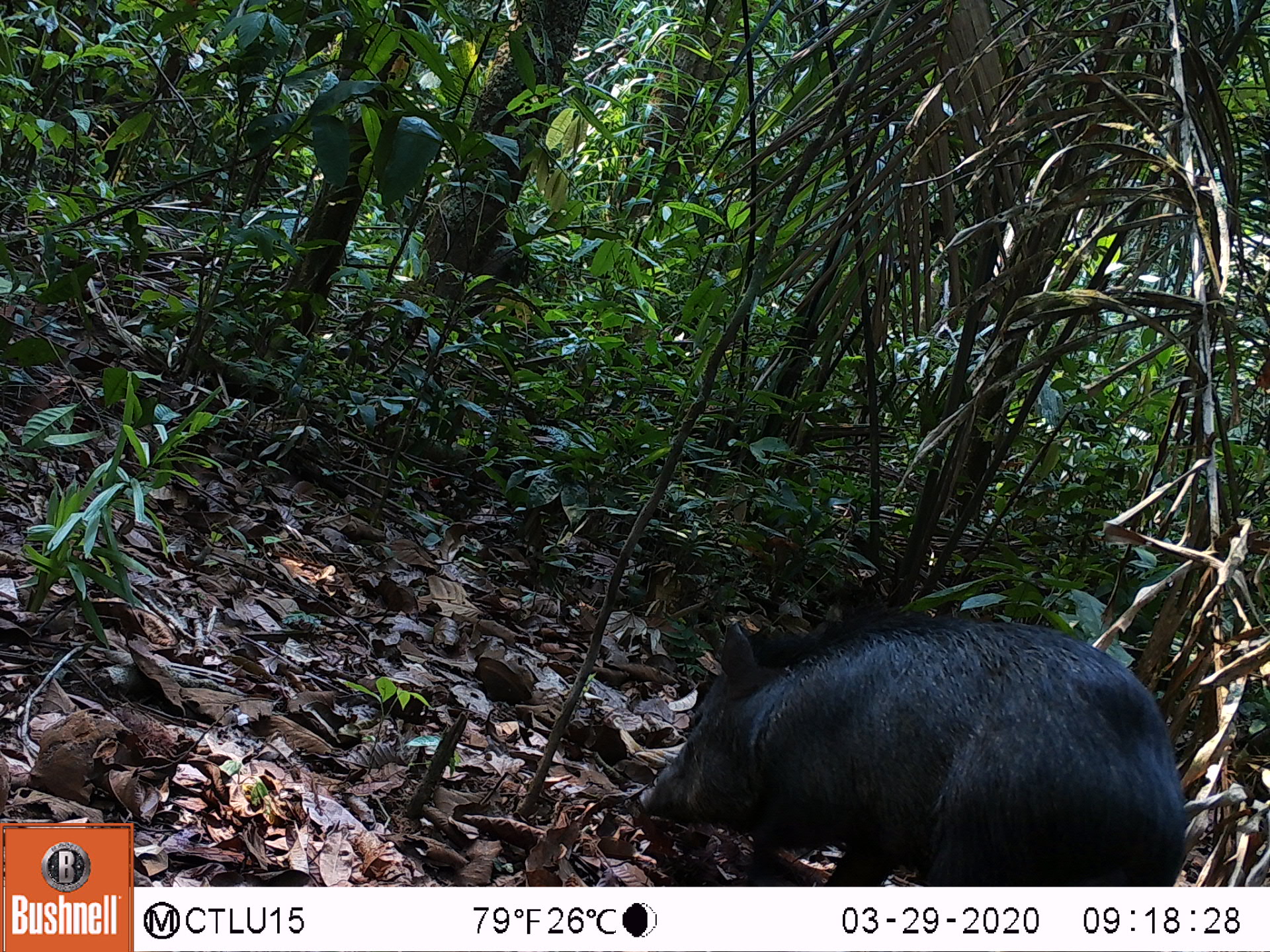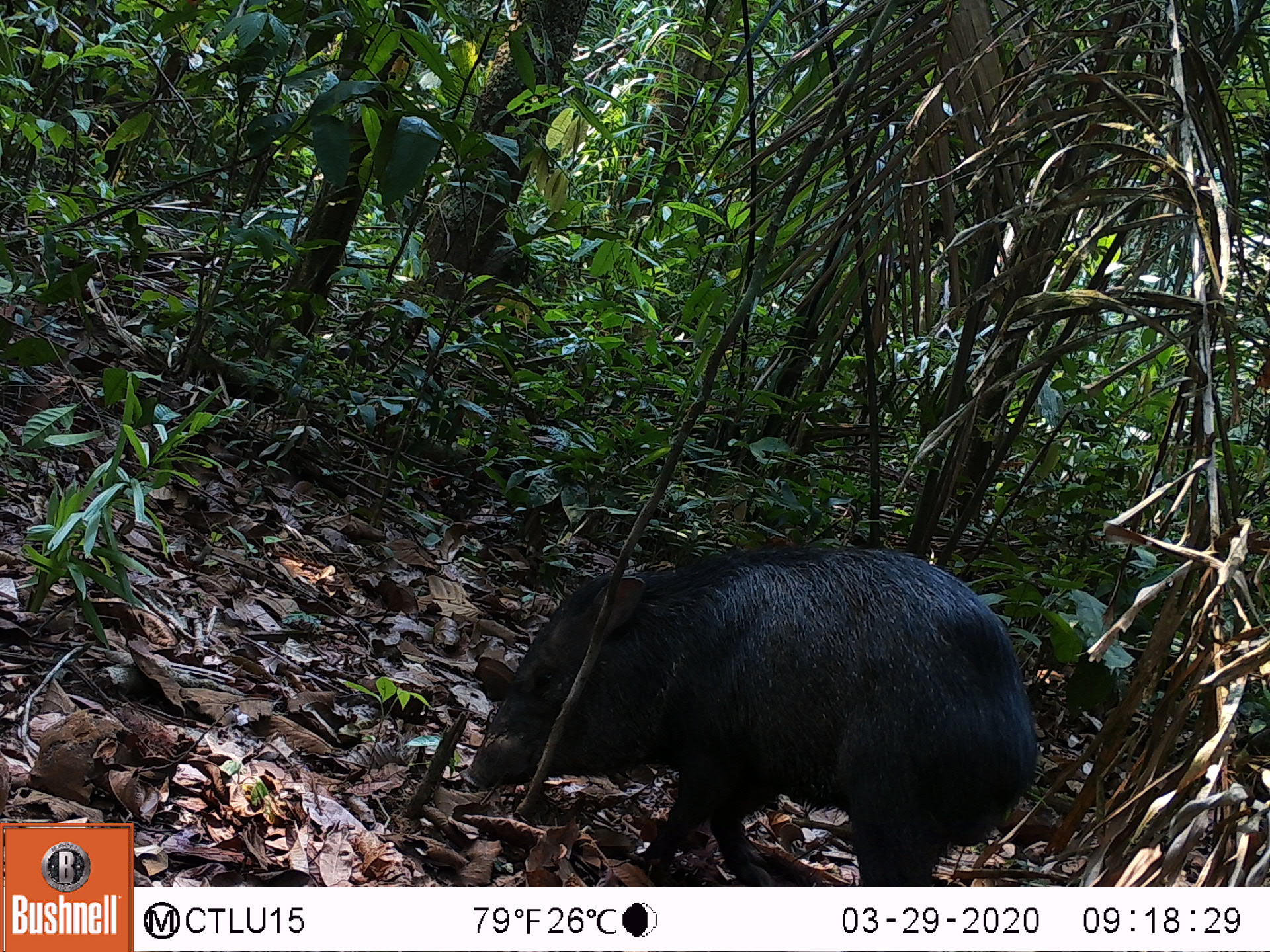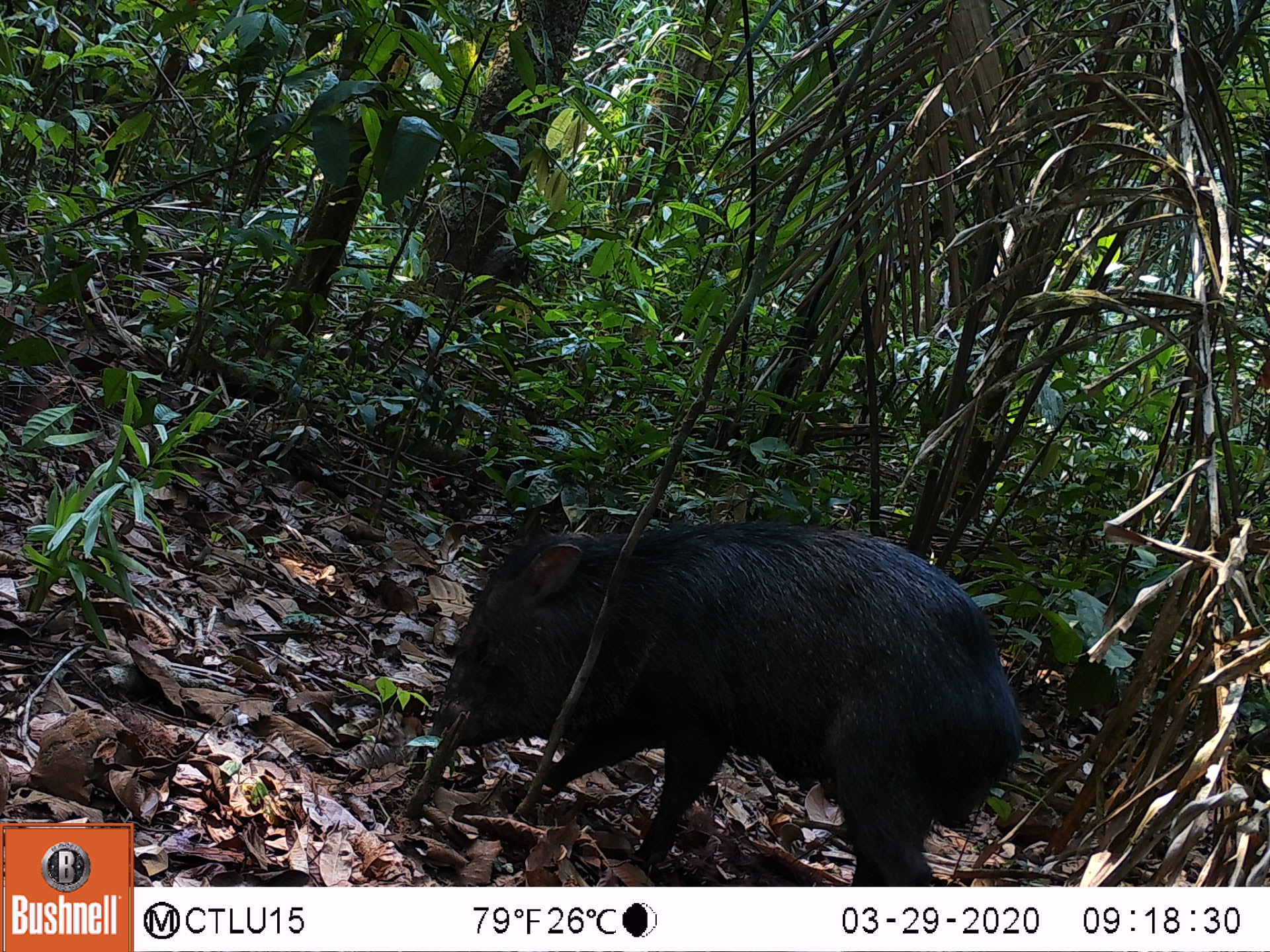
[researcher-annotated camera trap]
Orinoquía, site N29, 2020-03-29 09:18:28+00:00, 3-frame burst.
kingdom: Animalia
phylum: Chordata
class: Mammalia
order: Artiodactyla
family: Tayassuidae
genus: Pecari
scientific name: Pecari tajacu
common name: collared peccary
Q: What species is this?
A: Collared peccary (Pecari tajacu).